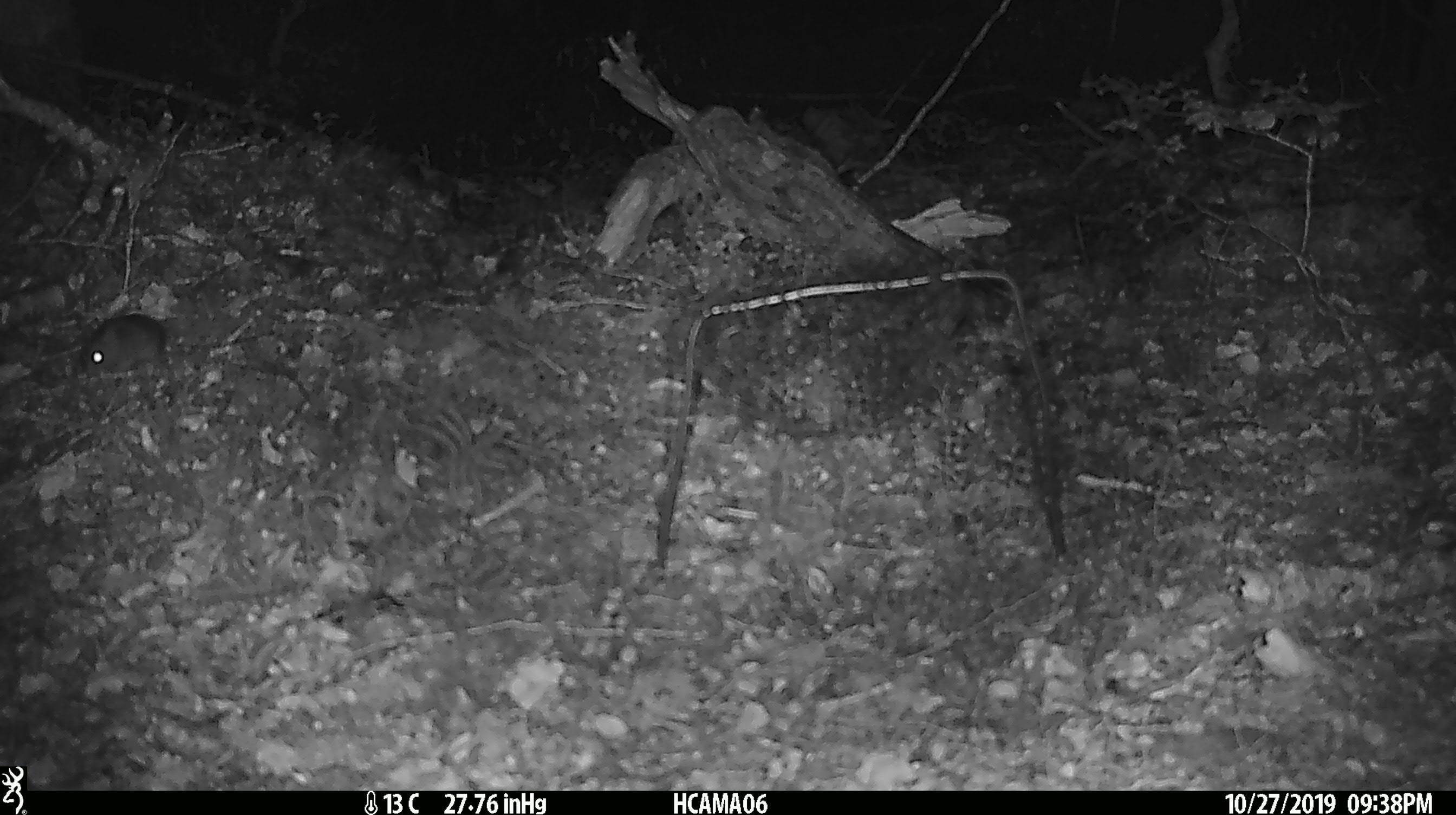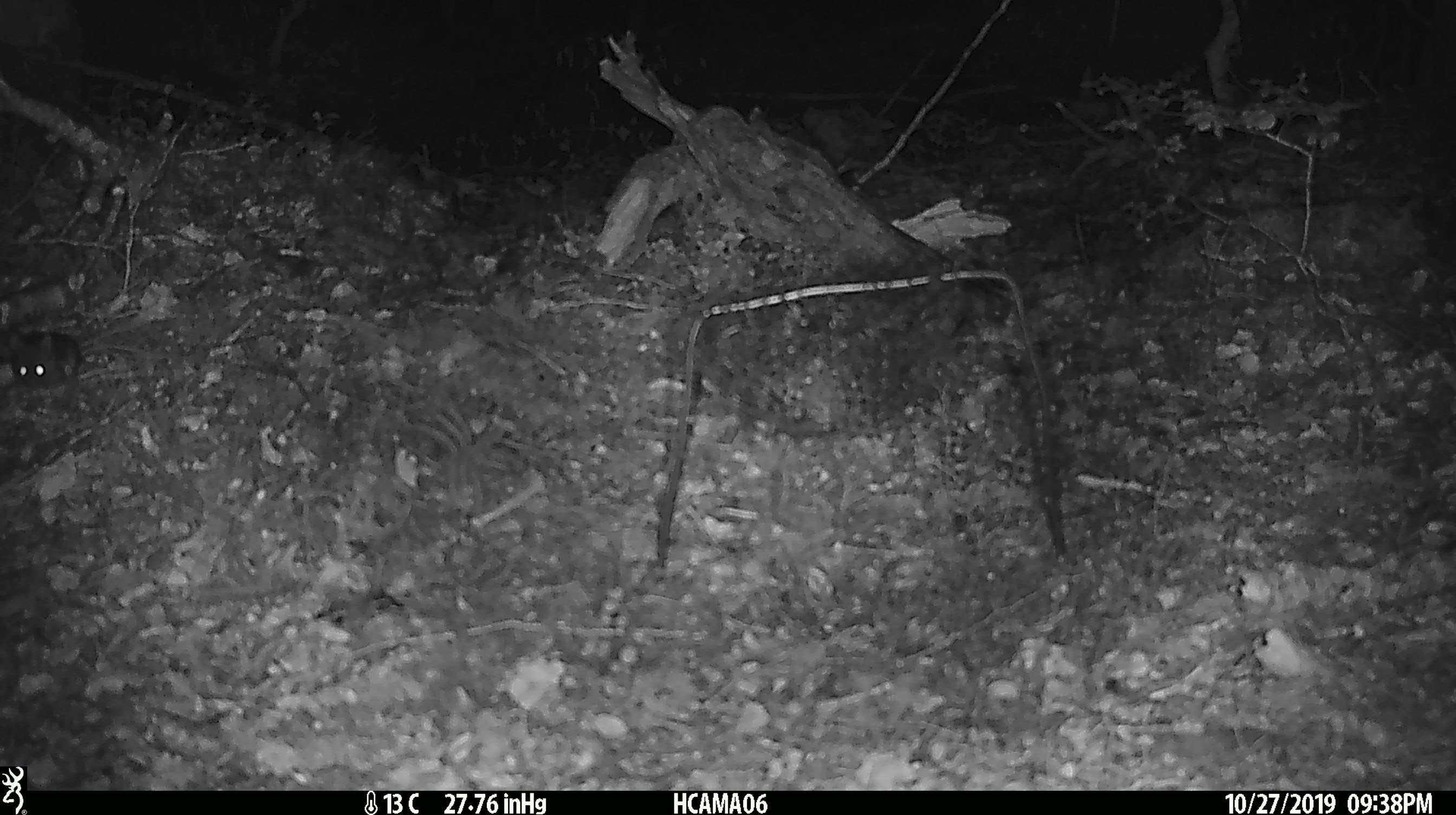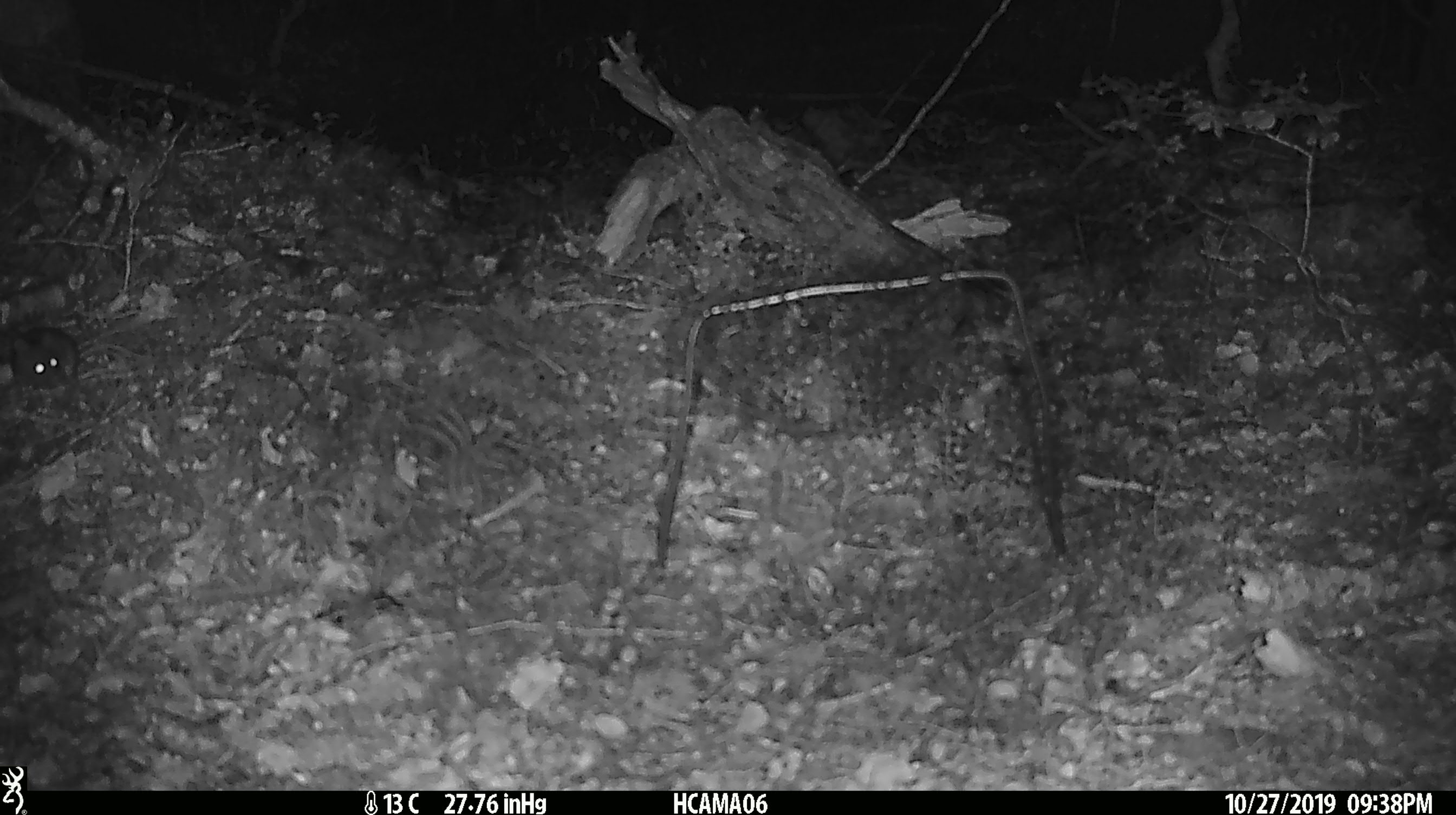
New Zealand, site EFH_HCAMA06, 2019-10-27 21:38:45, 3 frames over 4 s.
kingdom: Animalia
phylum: Chordata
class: Mammalia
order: Rodentia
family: Muridae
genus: Mus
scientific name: Mus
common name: mouse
Mouse (Mus).